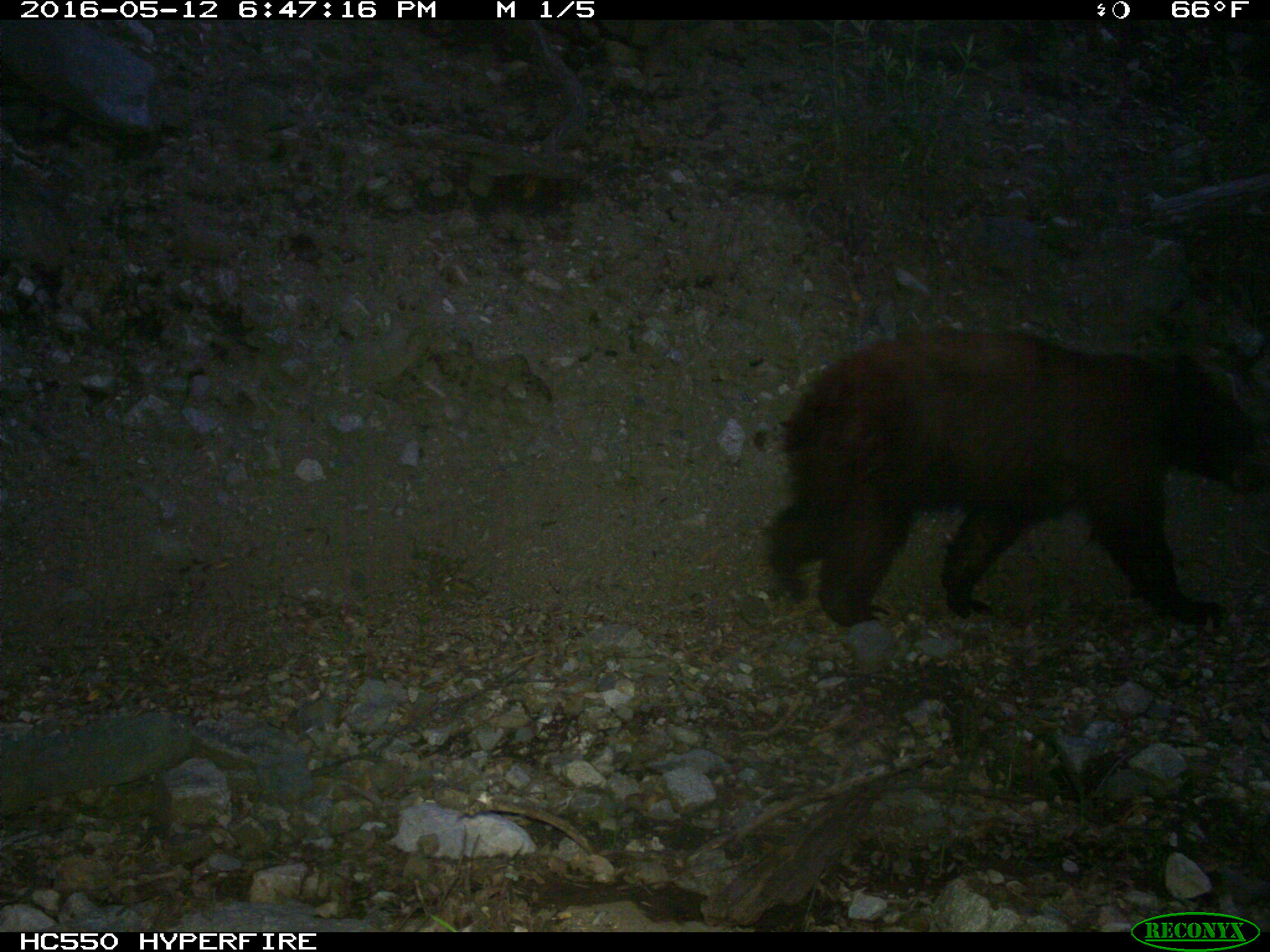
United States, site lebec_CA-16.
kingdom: Animalia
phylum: Chordata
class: Mammalia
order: Carnivora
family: Ursidae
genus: Ursus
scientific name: Ursus americanus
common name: american black bear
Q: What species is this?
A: Ursus americanus (american black bear).